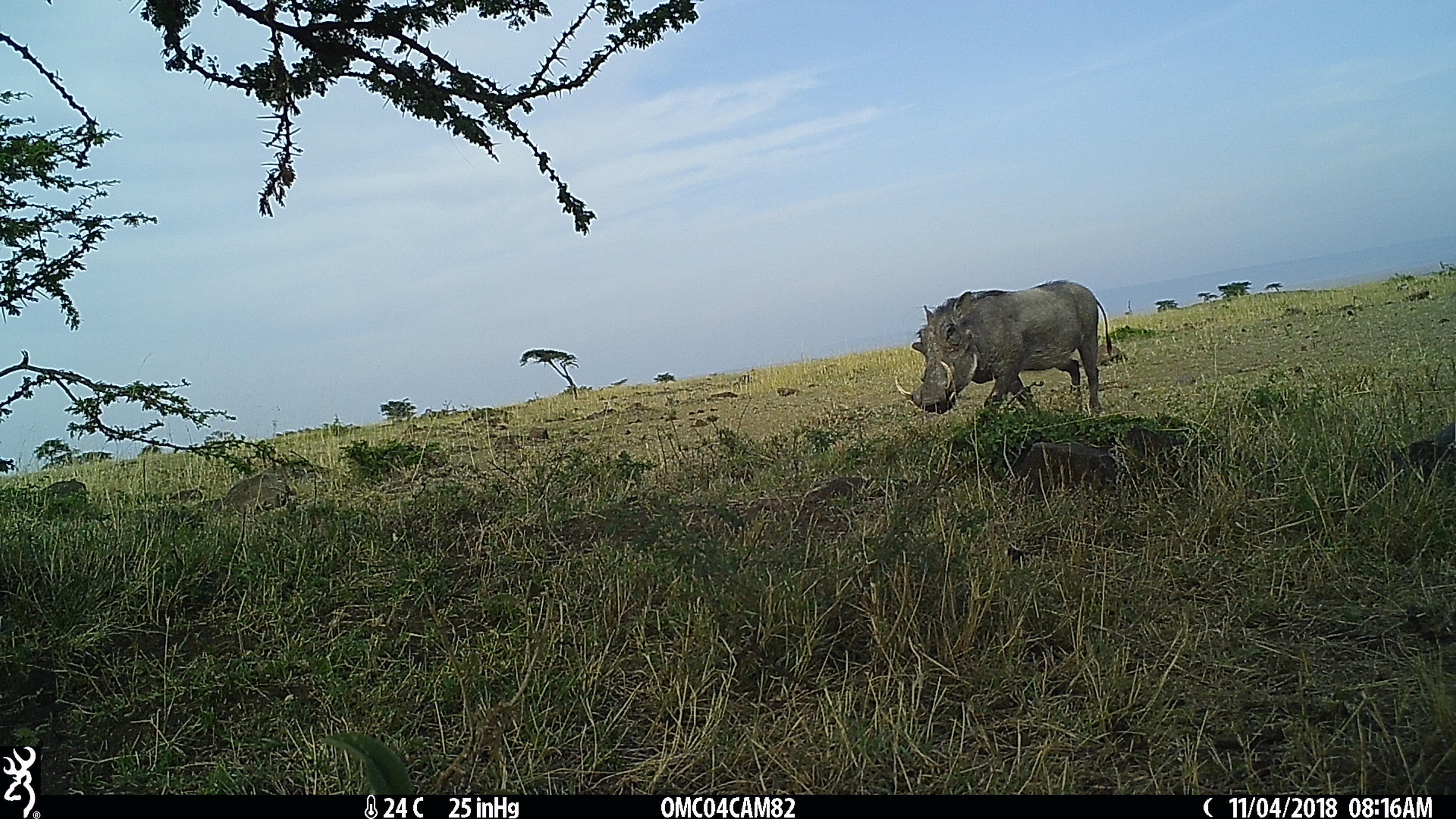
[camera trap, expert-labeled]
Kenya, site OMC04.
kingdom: Animalia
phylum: Chordata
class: Mammalia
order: Artiodactyla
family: Suidae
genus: Phacochoerus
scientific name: Phacochoerus africanus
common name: common warthog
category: warthog